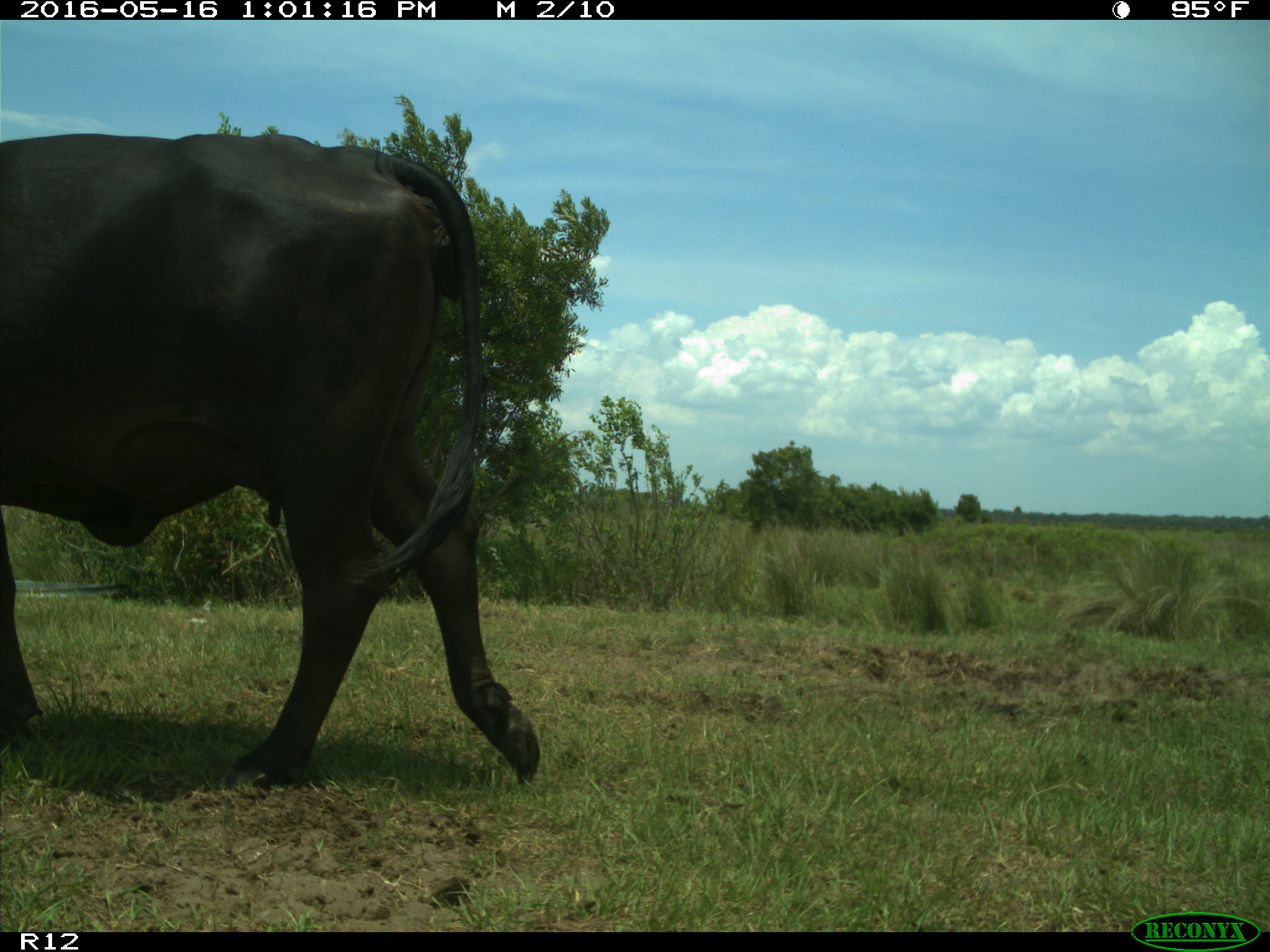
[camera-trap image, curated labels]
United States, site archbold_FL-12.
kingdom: Animalia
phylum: Chordata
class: Mammalia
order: Artiodactyla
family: Bovidae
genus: Bos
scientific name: Bos taurus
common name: domestic cow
Bos taurus (domestic cow).